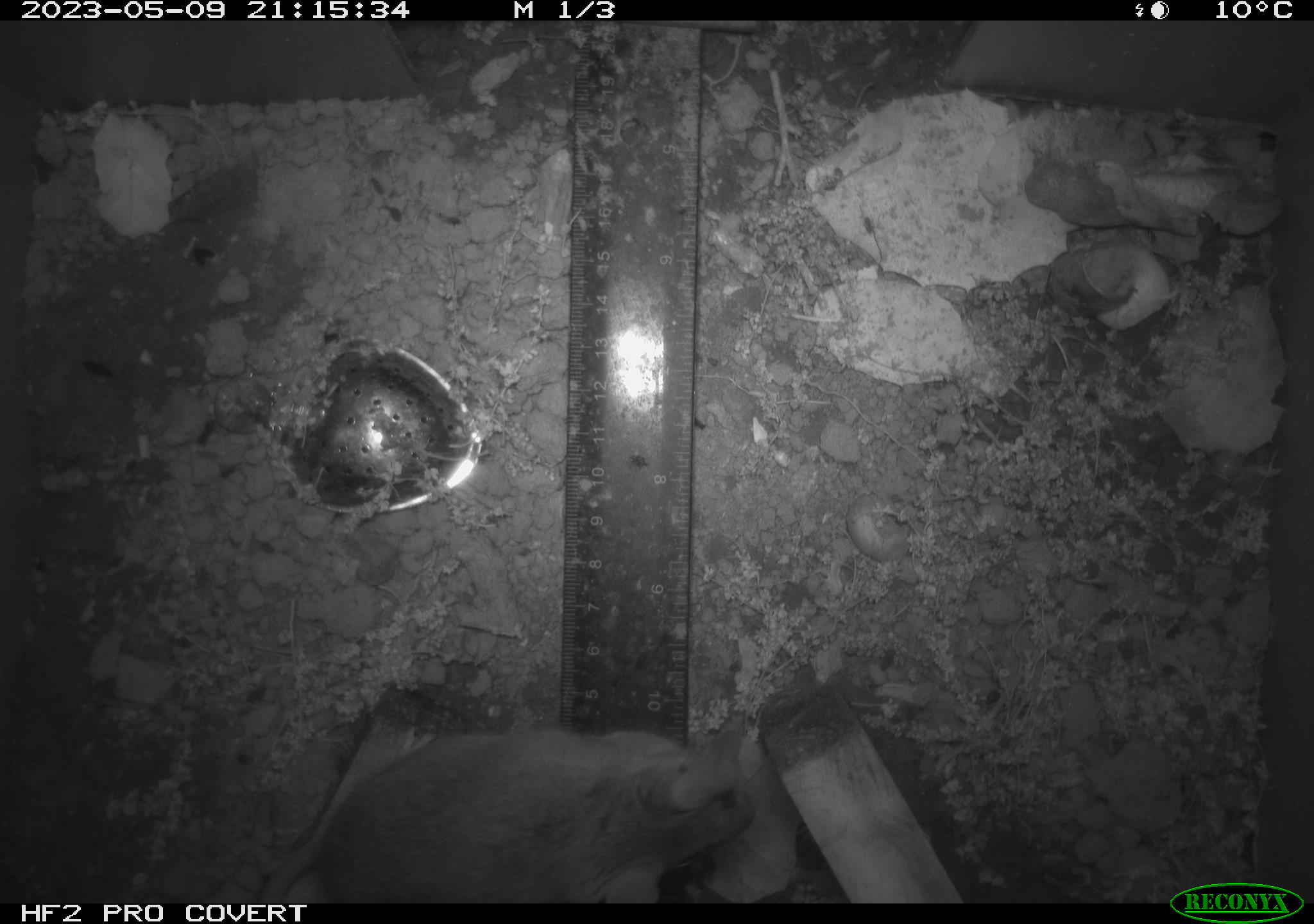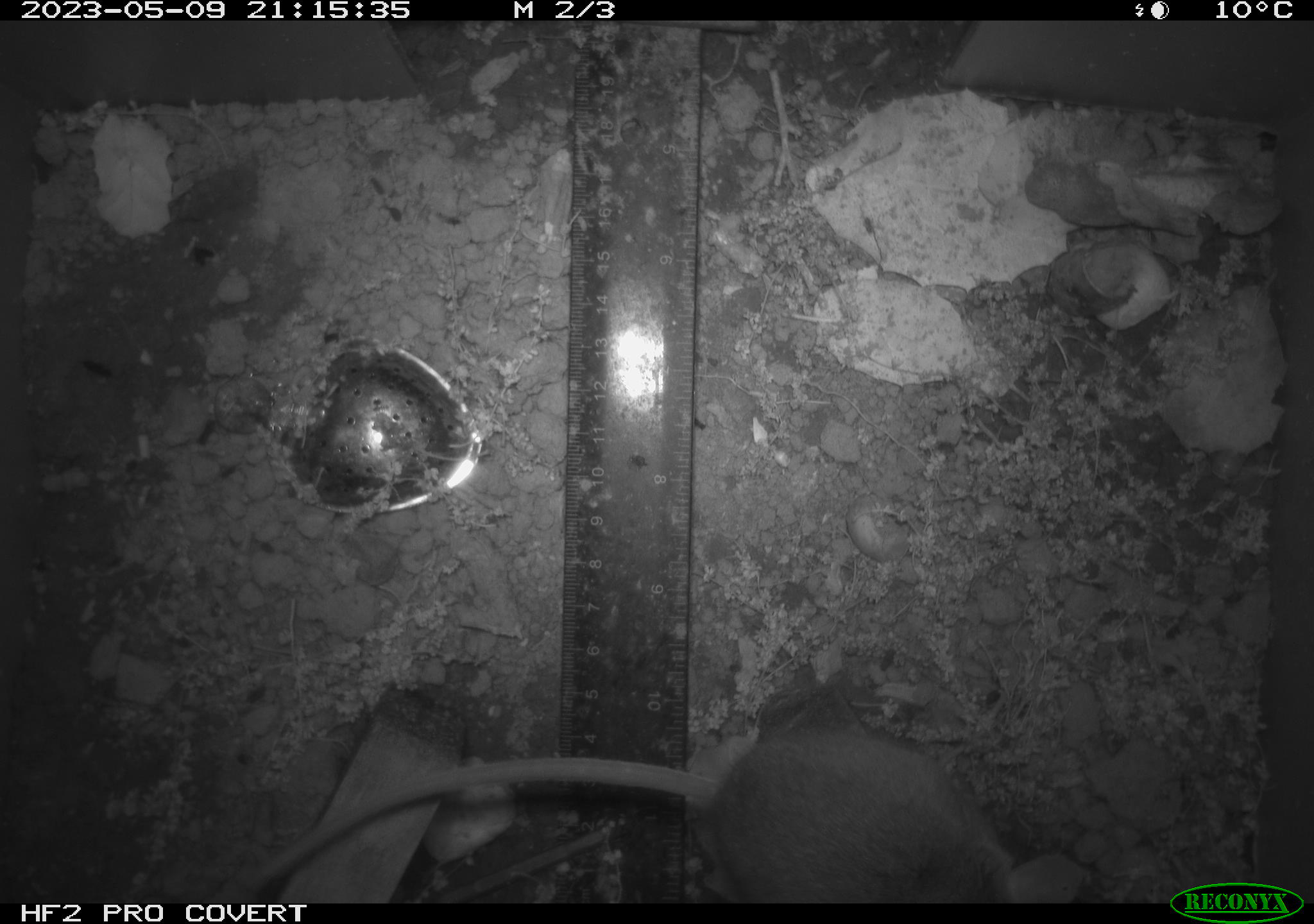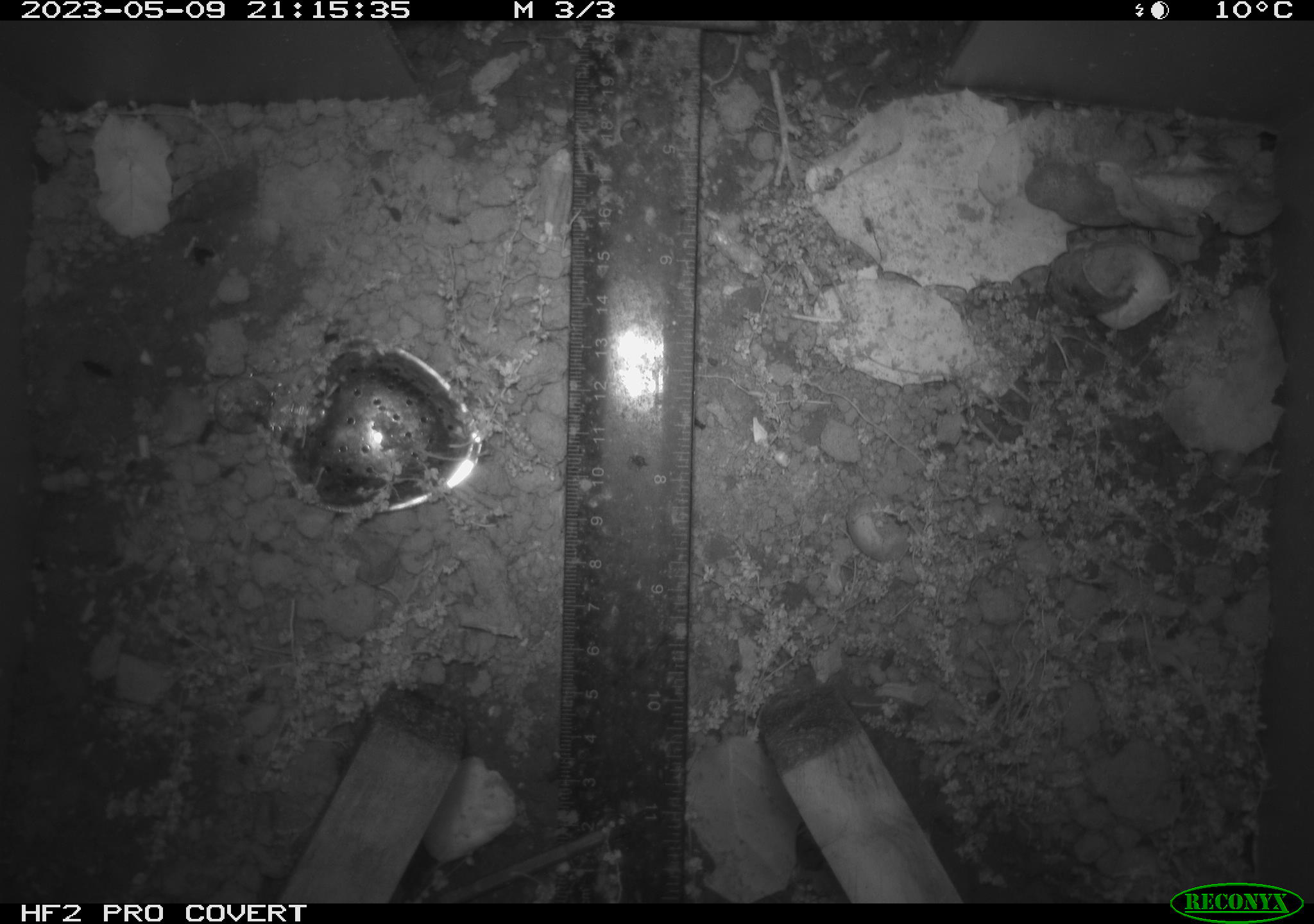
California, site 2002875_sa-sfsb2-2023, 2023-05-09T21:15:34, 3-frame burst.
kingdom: Animalia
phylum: Chordata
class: Mammalia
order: Rodentia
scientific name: Rodentia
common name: mouse species